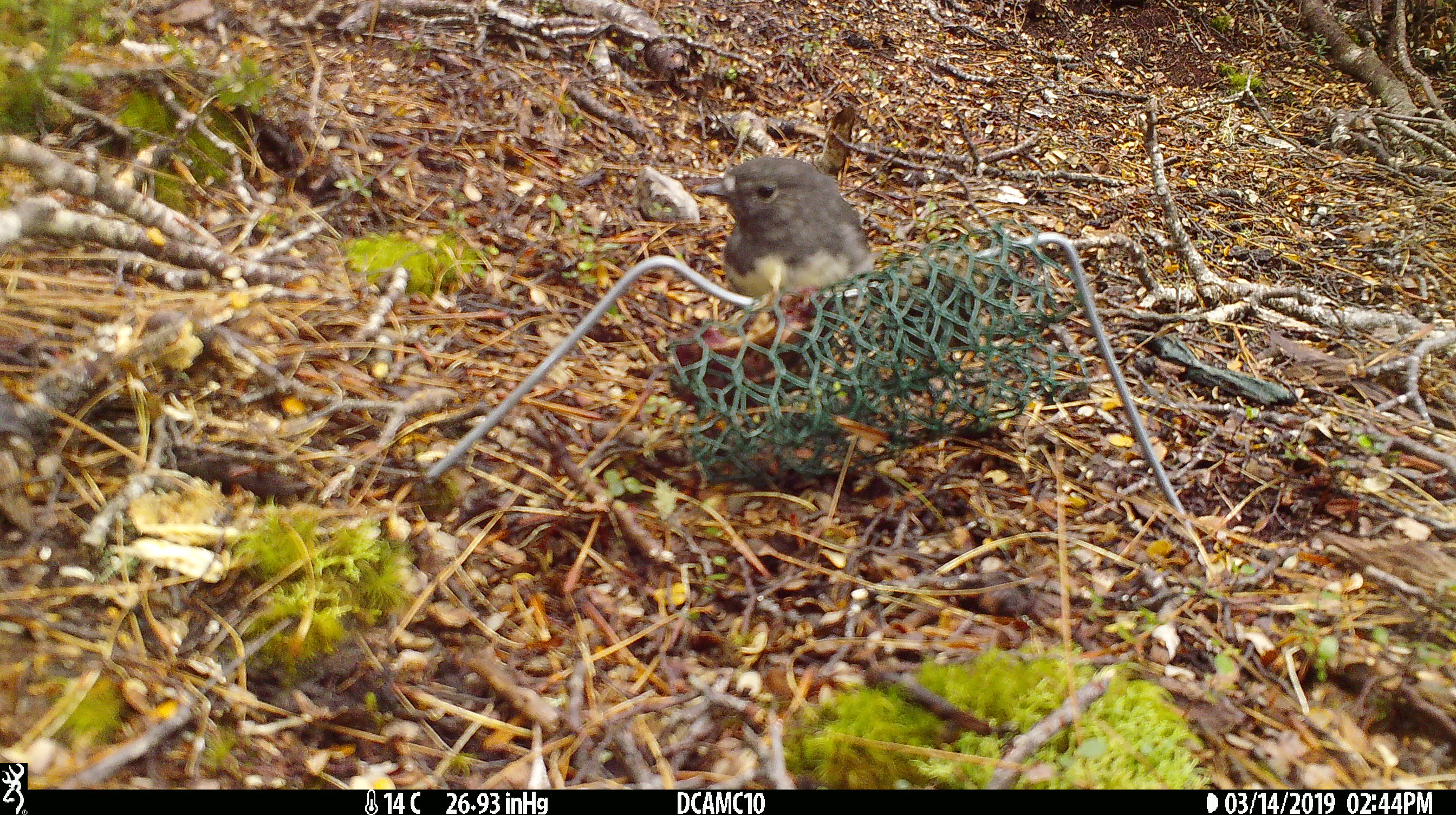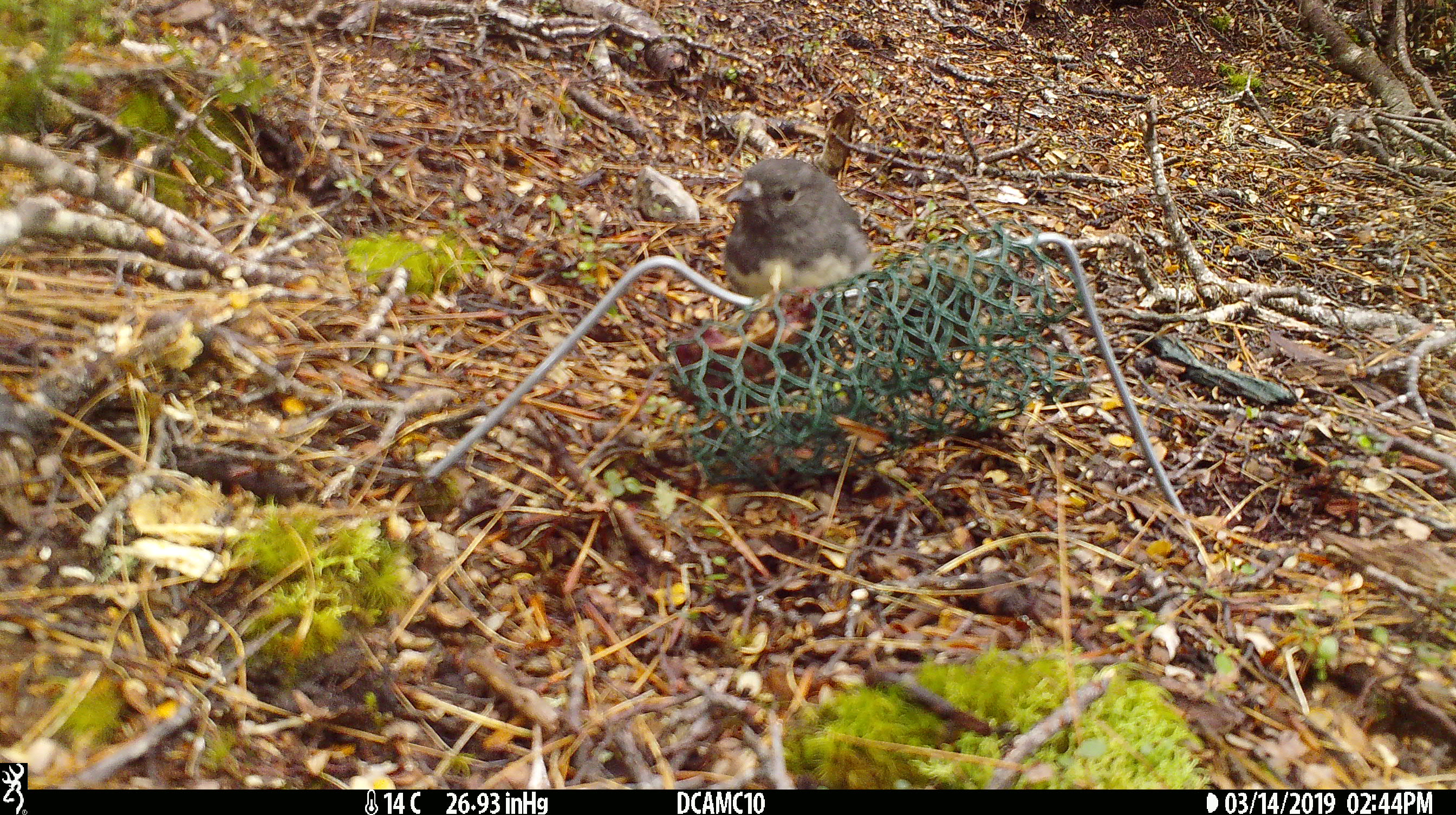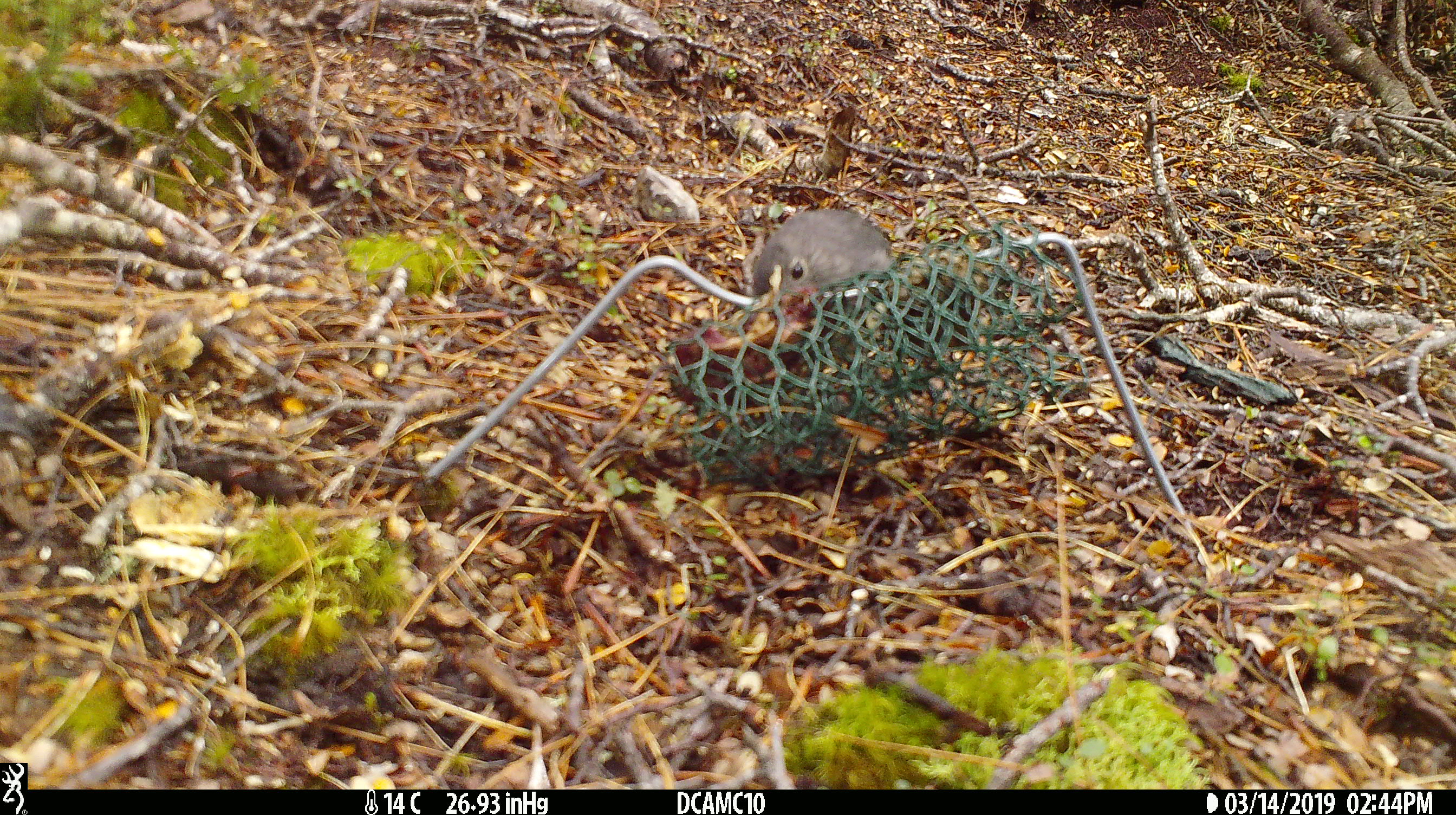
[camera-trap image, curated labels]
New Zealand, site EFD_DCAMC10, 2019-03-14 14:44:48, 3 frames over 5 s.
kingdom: Animalia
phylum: Chordata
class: Aves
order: Passeriformes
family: Petroicidae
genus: Petroica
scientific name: Petroica australis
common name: new zealand robin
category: robin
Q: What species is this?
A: Robin (new zealand robin) (Petroica australis).